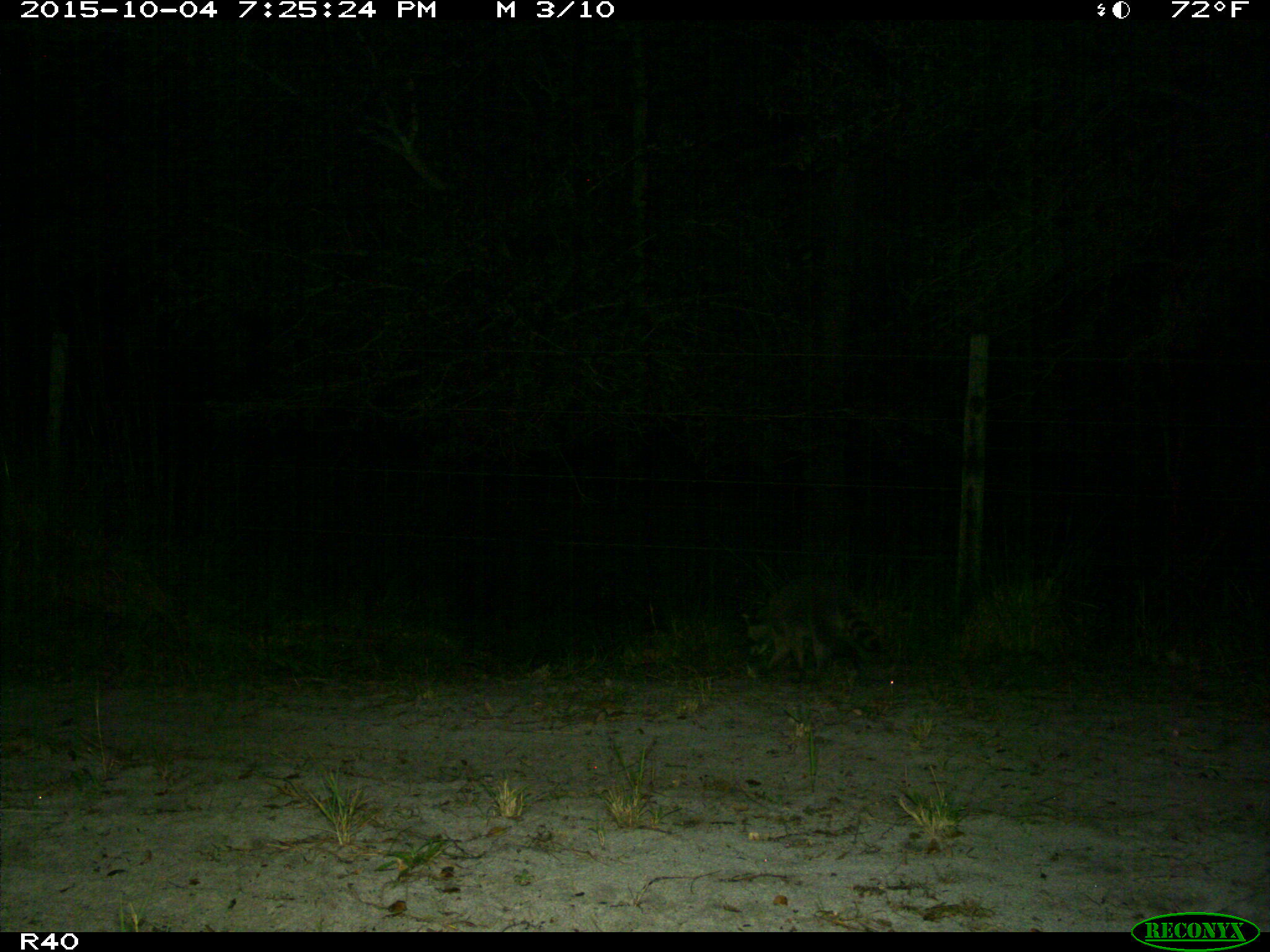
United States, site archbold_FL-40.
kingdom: Animalia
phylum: Chordata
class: Mammalia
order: Carnivora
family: Procyonidae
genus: Procyon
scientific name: Procyon lotor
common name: common raccoon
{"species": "Procyon lotor (common raccoon)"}